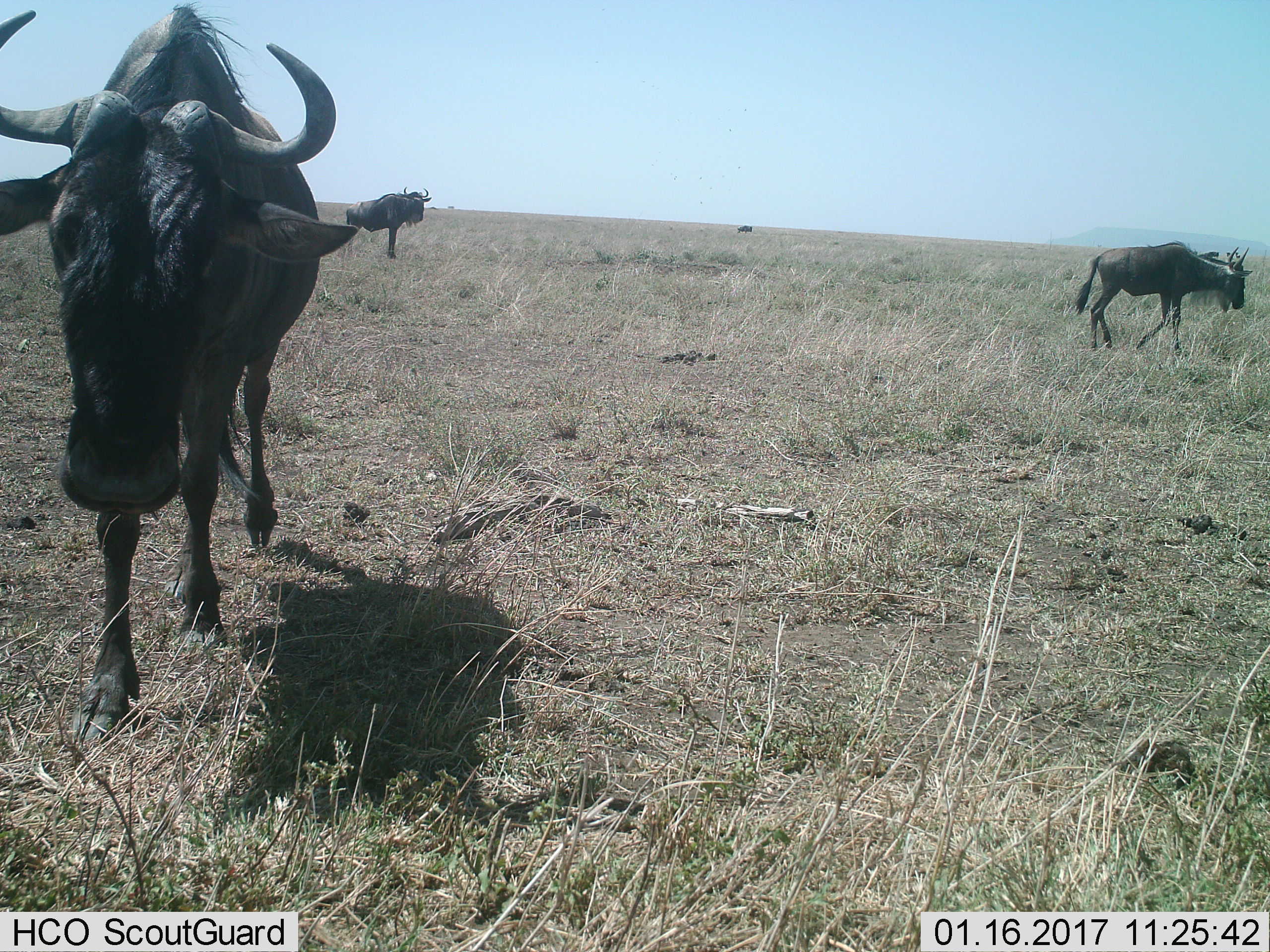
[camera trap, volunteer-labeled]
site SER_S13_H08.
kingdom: Animalia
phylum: Chordata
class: Mammalia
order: Artiodactyla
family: Bovidae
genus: Connochaetes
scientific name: Connochaetes taurinus taurinus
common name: blue wildebeest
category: wildebeestblue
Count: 3.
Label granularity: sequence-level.